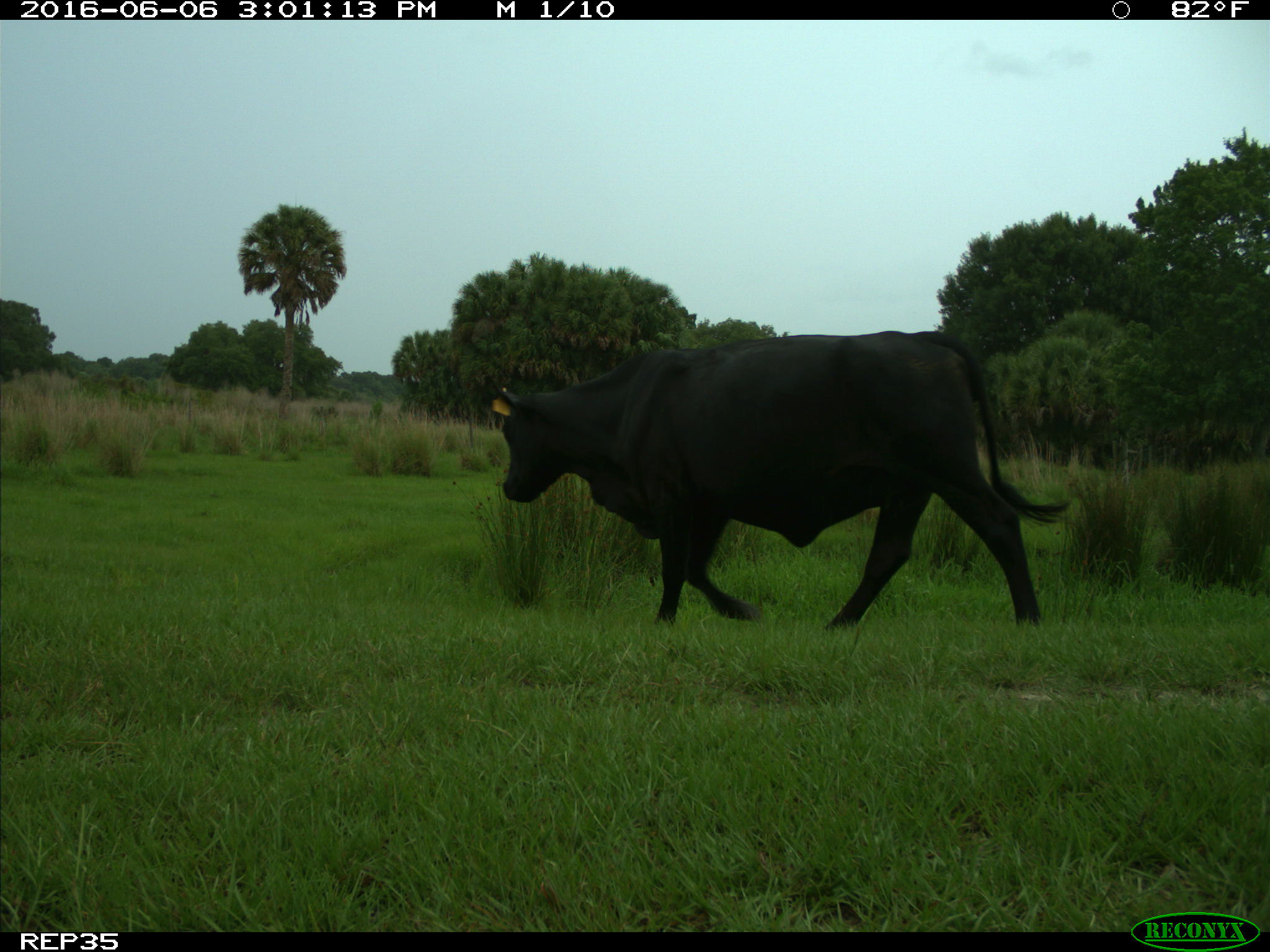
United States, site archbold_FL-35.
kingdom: Animalia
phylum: Chordata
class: Mammalia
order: Artiodactyla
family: Bovidae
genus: Bos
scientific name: Bos taurus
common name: domestic cow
Bos taurus (domestic cow).